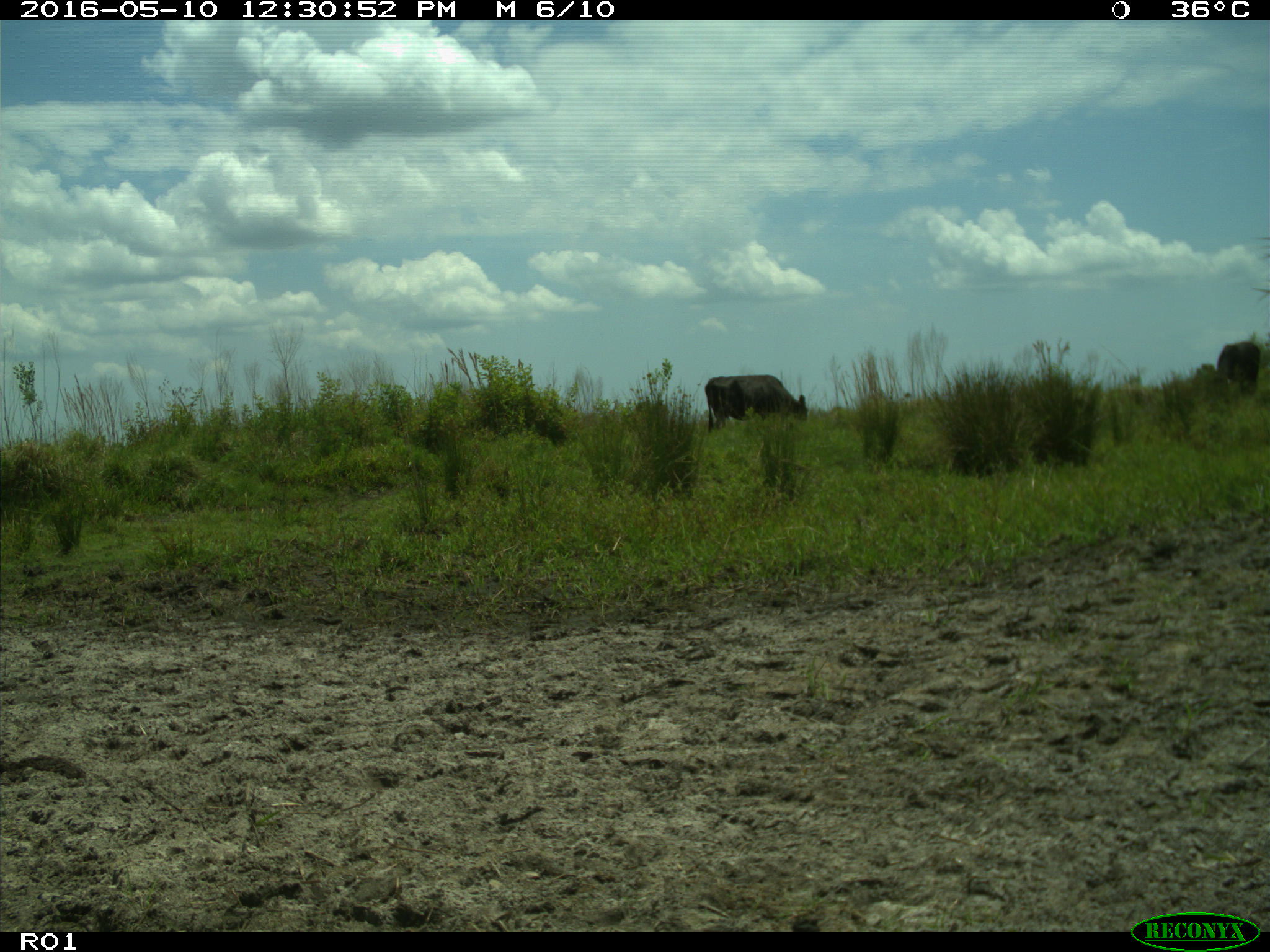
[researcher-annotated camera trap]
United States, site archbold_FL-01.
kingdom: Animalia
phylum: Chordata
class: Mammalia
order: Artiodactyla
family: Bovidae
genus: Bos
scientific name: Bos taurus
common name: domestic cow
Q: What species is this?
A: Bos taurus (domestic cow).